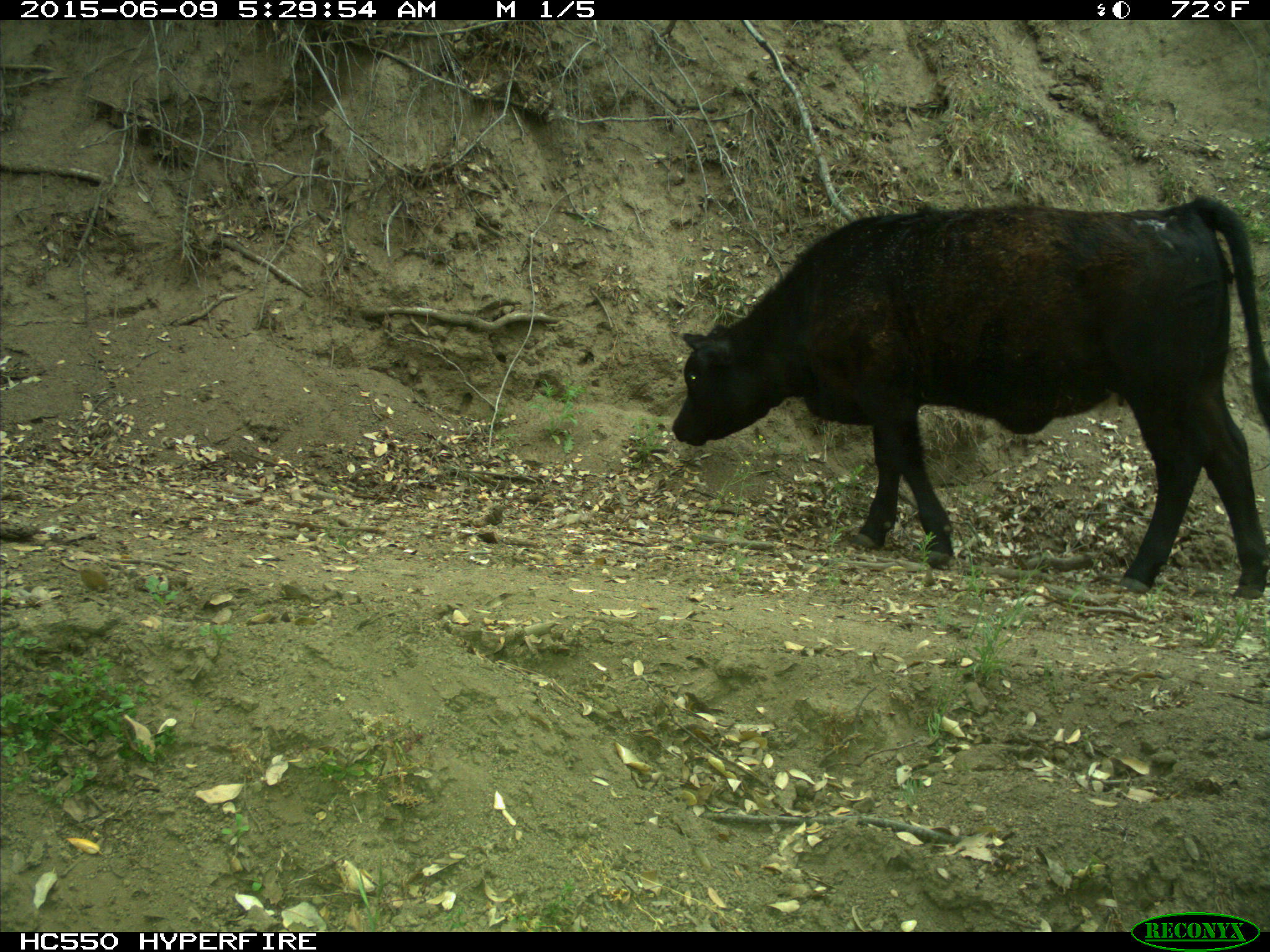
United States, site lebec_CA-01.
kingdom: Animalia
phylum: Chordata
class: Mammalia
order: Artiodactyla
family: Bovidae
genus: Bos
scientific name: Bos taurus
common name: domestic cow